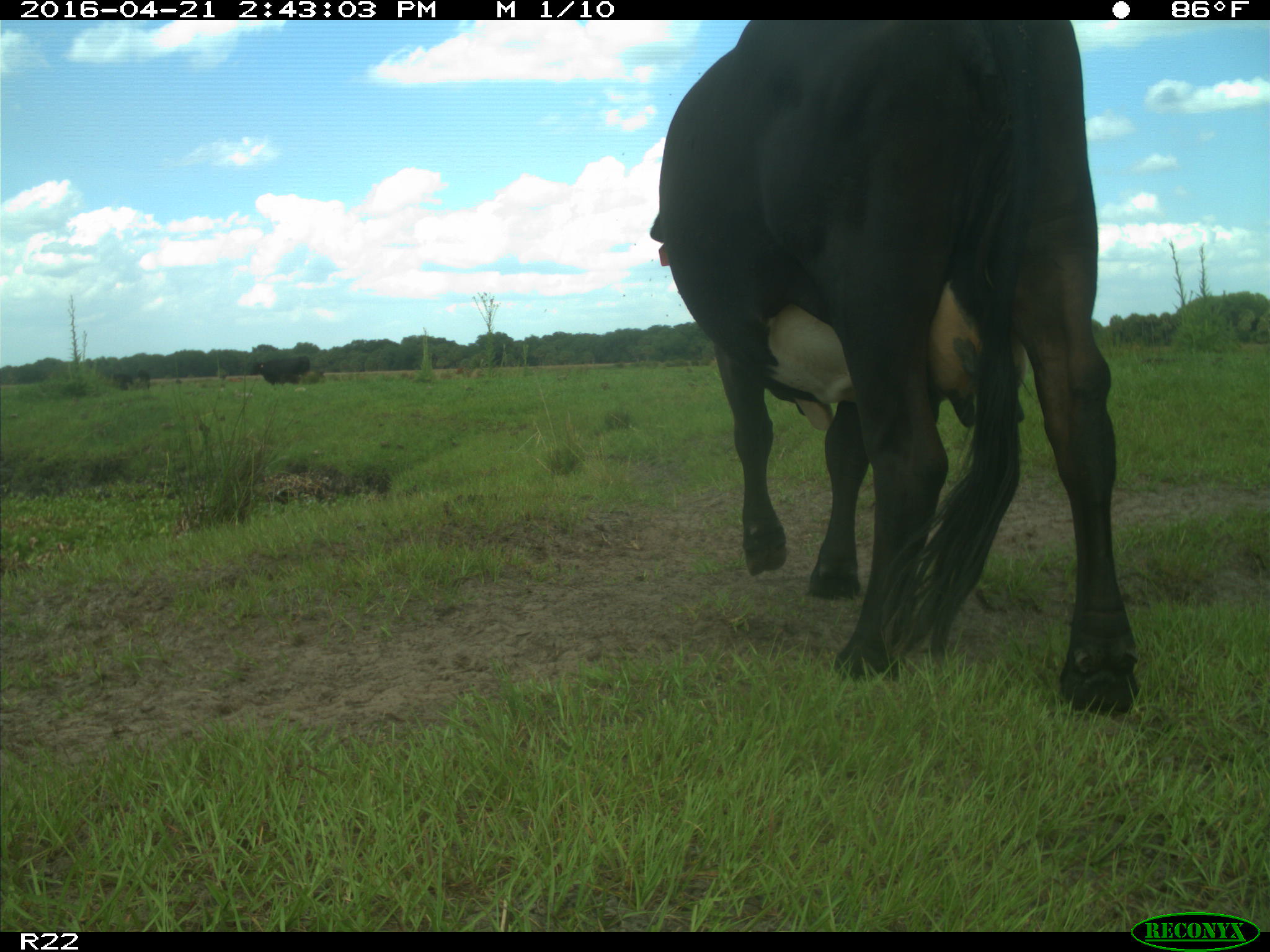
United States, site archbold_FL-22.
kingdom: Animalia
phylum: Chordata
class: Mammalia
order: Artiodactyla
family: Bovidae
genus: Bos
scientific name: Bos taurus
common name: domestic cow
Bos taurus (domestic cow).